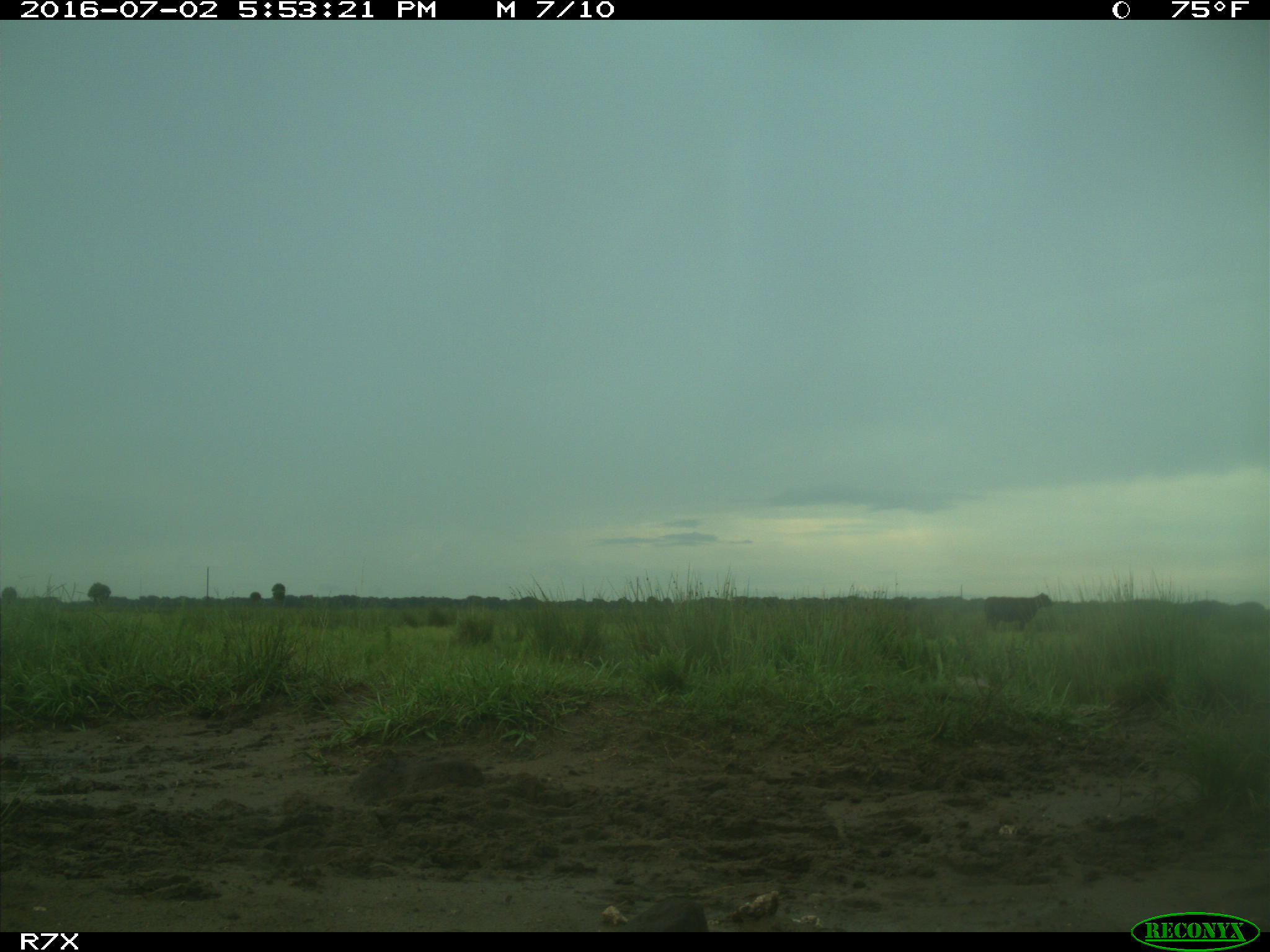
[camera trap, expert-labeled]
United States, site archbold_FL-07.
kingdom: Animalia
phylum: Chordata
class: Mammalia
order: Artiodactyla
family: Bovidae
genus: Bos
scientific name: Bos taurus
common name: domestic cow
Bos taurus (domestic cow).